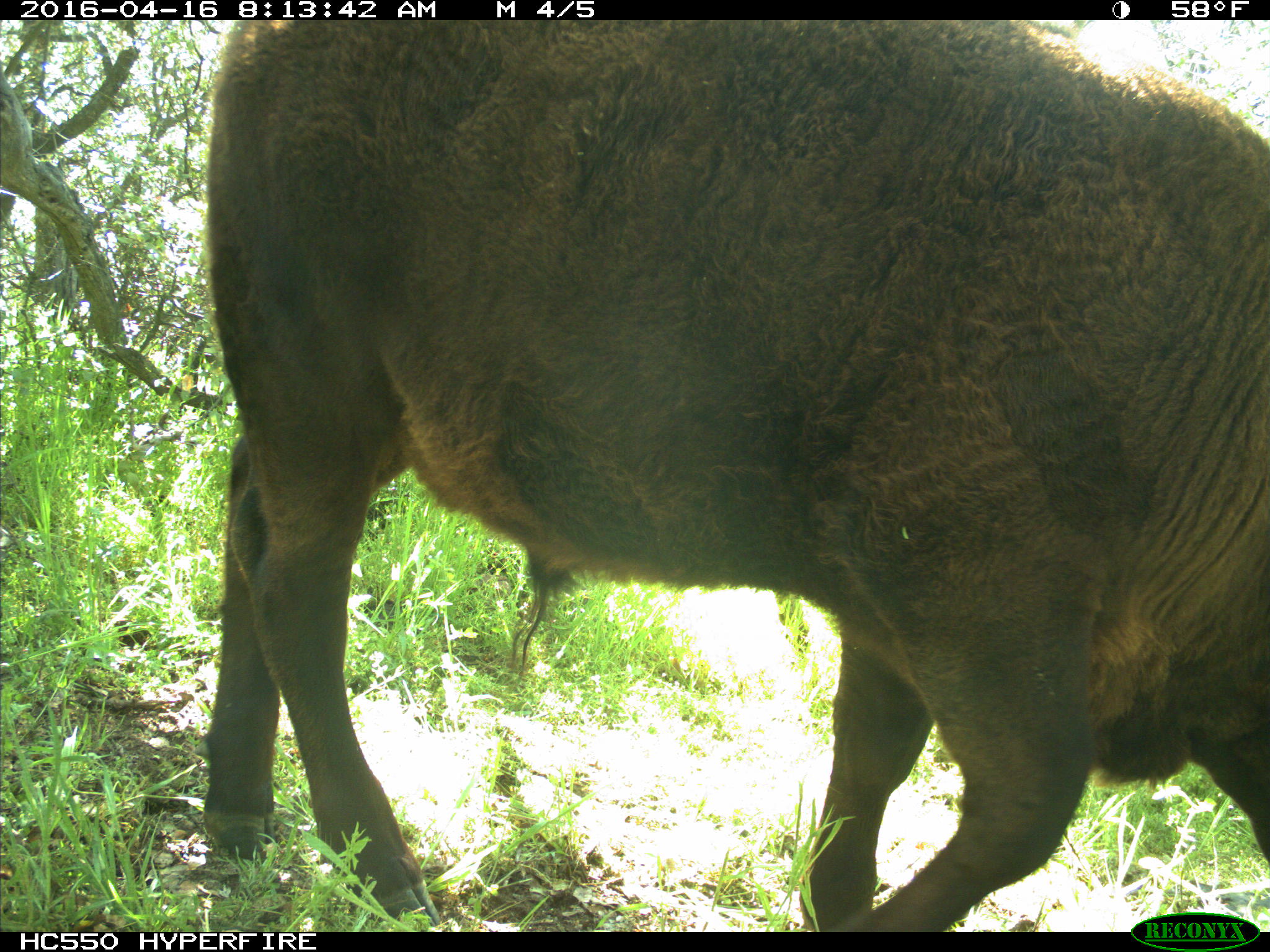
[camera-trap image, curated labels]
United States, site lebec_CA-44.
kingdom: Animalia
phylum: Chordata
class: Mammalia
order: Artiodactyla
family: Bovidae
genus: Bos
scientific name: Bos taurus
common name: domestic cow